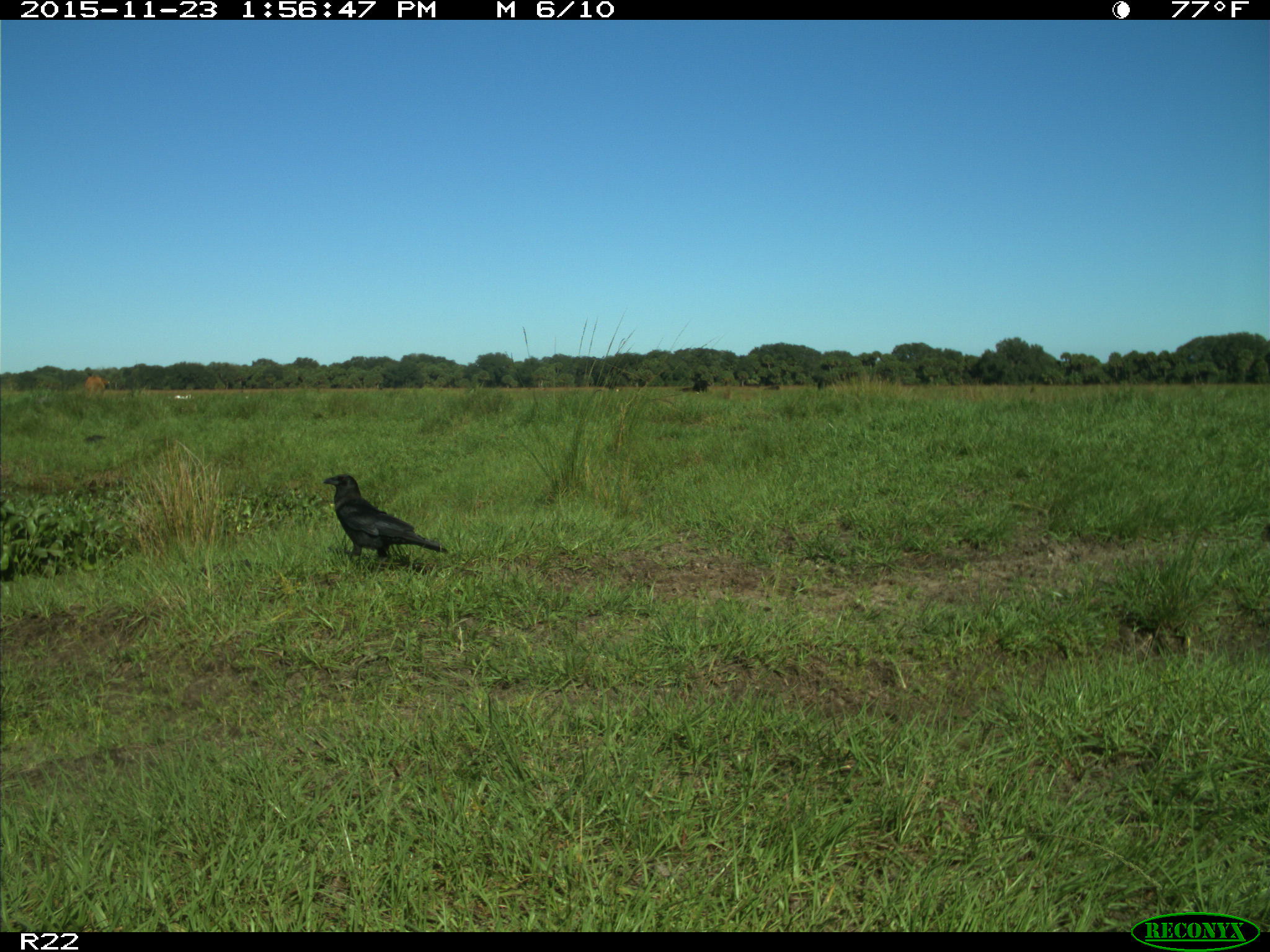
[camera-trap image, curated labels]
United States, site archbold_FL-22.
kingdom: Animalia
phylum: Chordata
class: Mammalia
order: Artiodactyla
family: Bovidae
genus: Bos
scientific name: Bos taurus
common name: domestic cow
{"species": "Bos taurus (domestic cow)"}